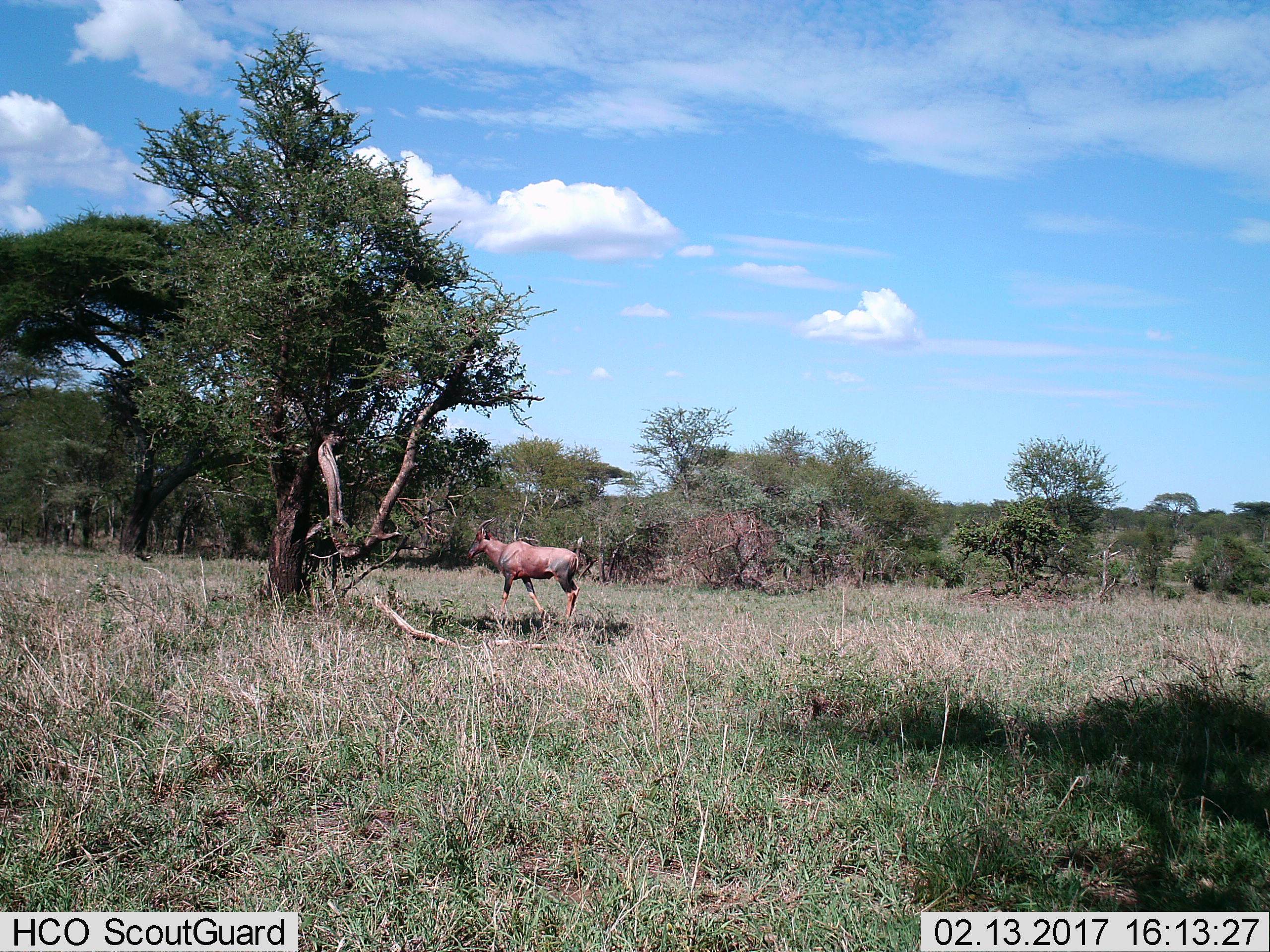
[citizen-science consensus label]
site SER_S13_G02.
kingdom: Animalia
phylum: Chordata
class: Mammalia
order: Artiodactyla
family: Bovidae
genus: Damaliscus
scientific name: Damaliscus lunatus jimela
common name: topi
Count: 1.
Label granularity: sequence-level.